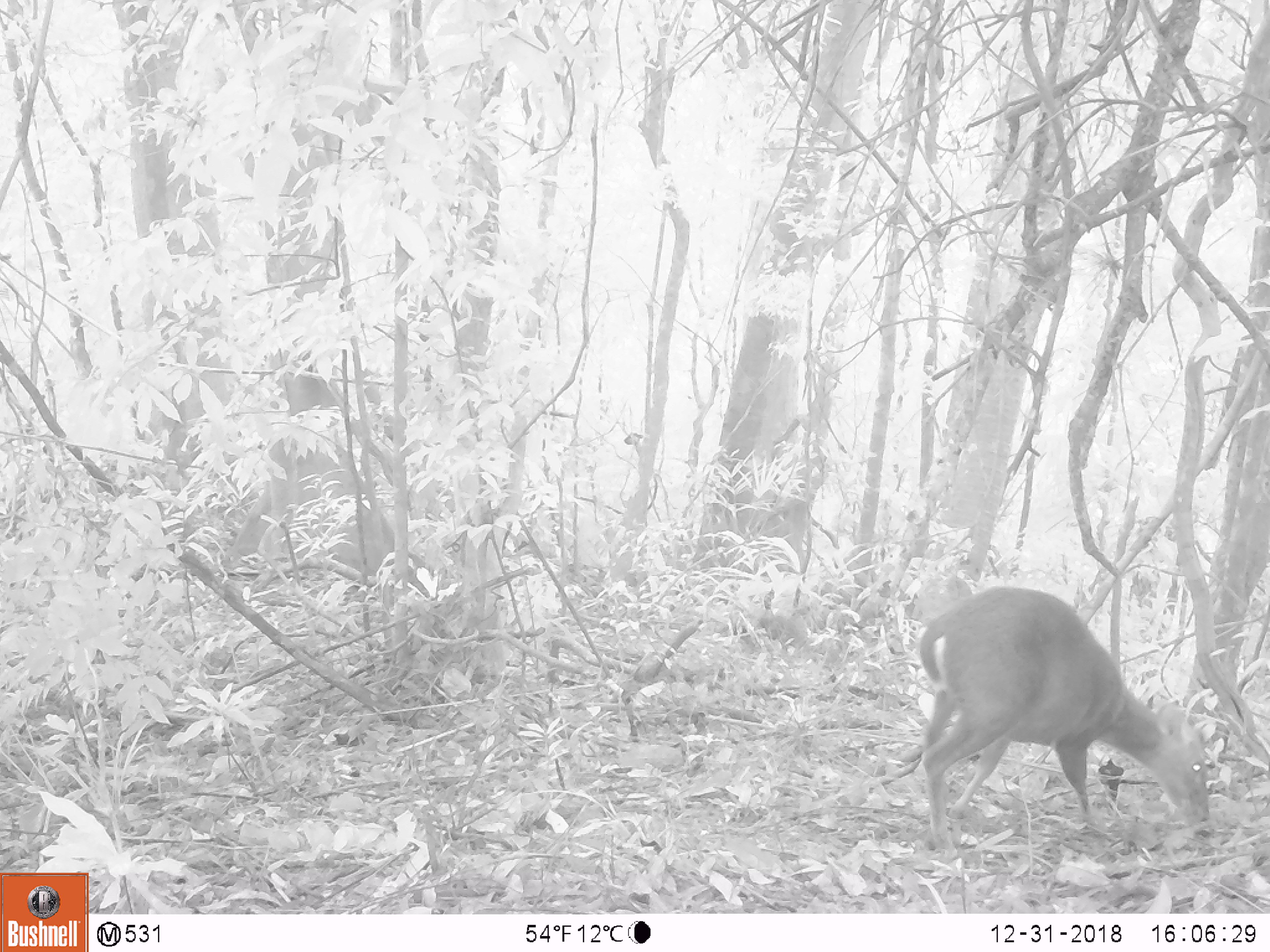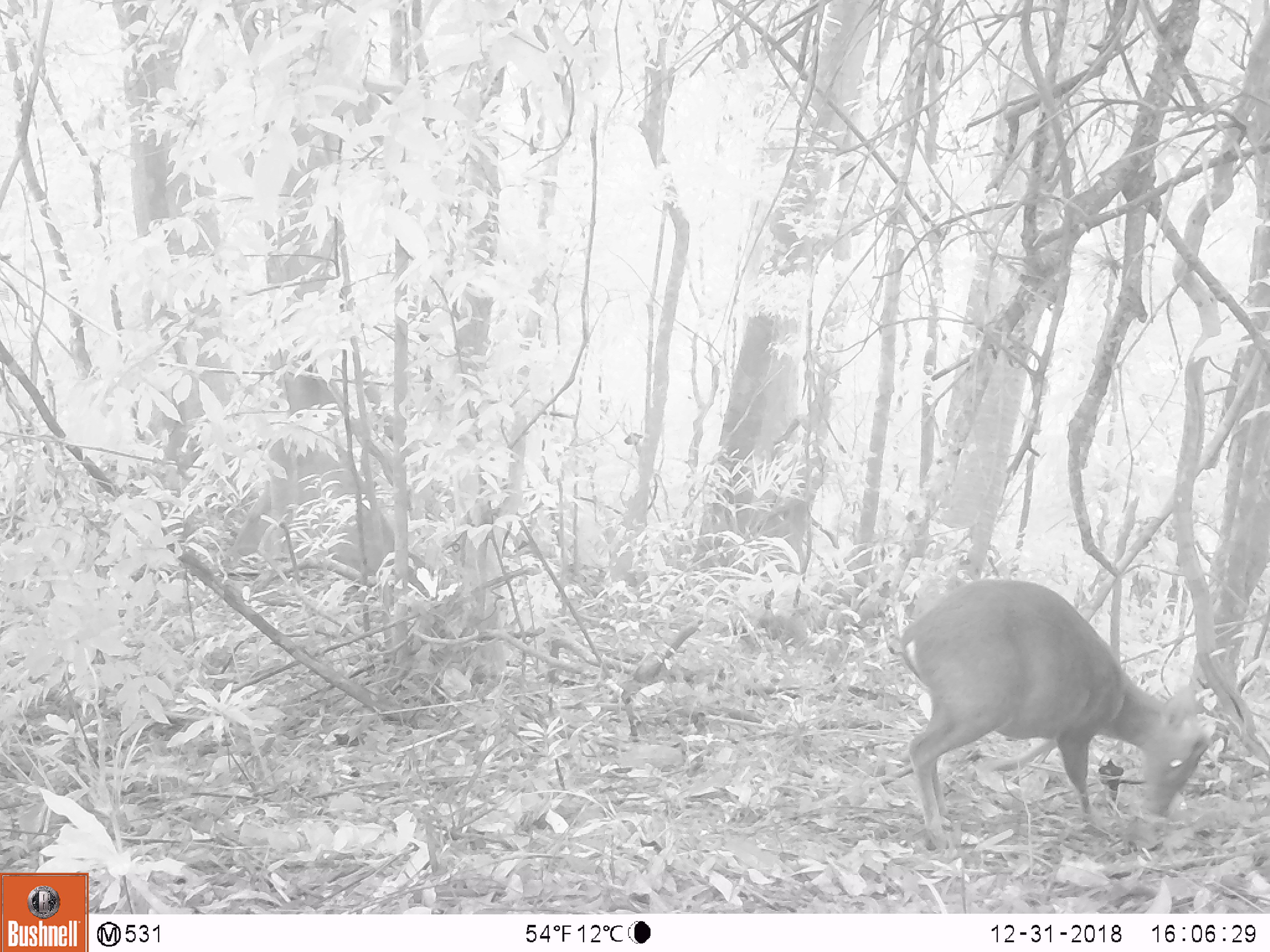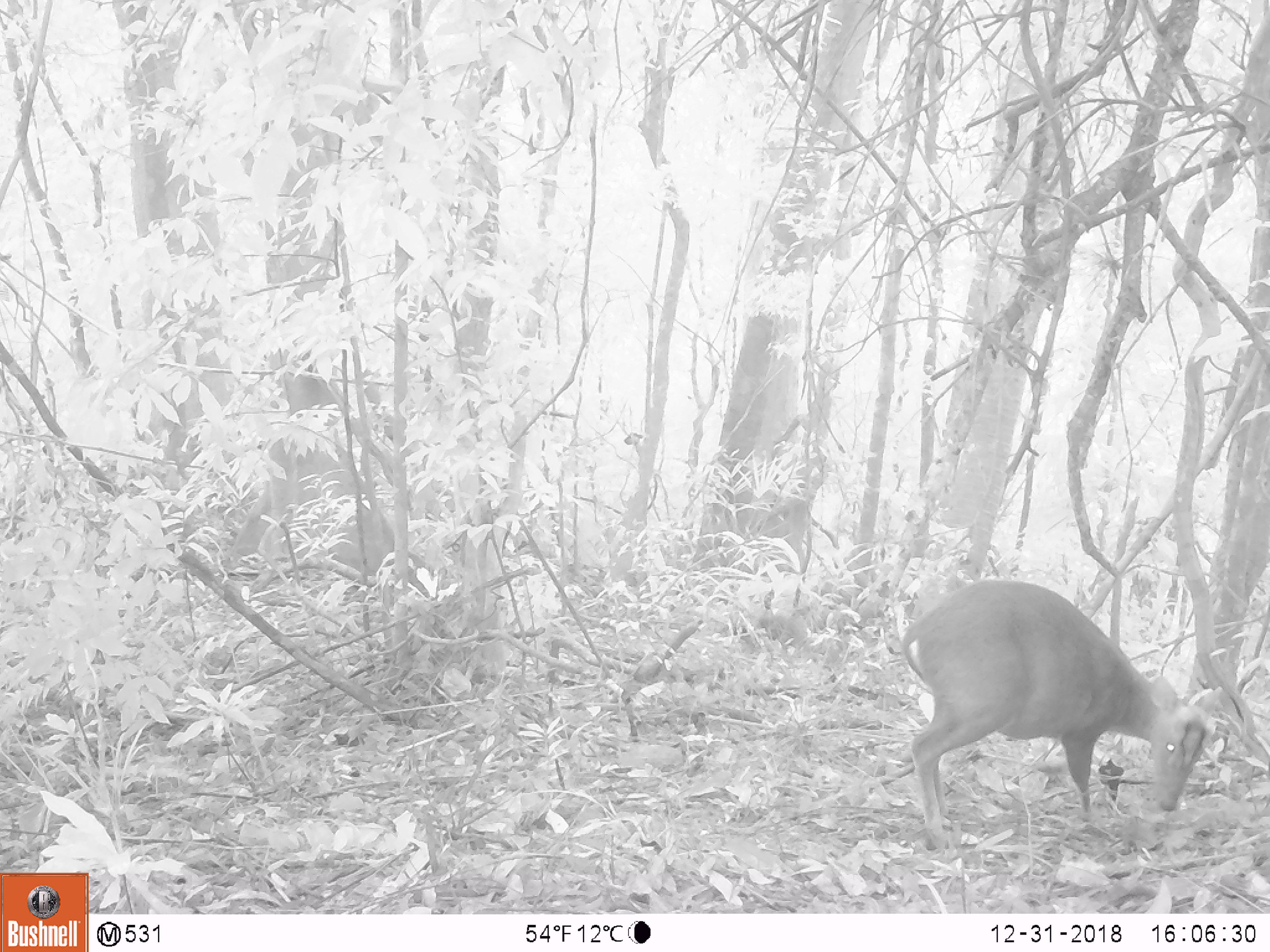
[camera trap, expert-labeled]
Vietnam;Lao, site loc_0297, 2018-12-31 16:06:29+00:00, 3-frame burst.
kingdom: Animalia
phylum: Chordata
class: Mammalia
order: Artiodactyla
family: Cervidae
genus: Muntiacus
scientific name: Muntiacus rooseveltorum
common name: roosevelt's muntjac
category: roosevelts muntjac group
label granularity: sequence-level